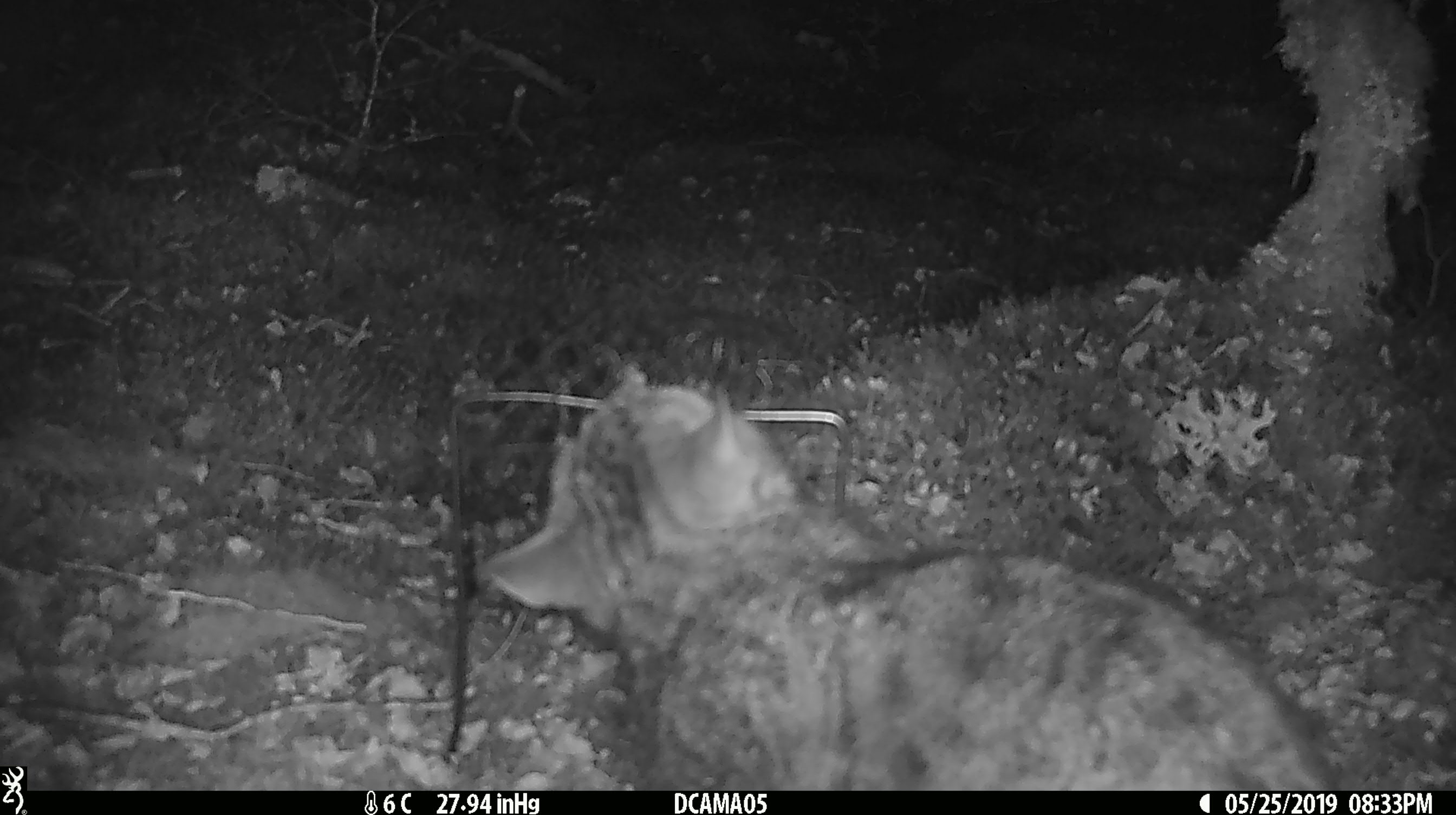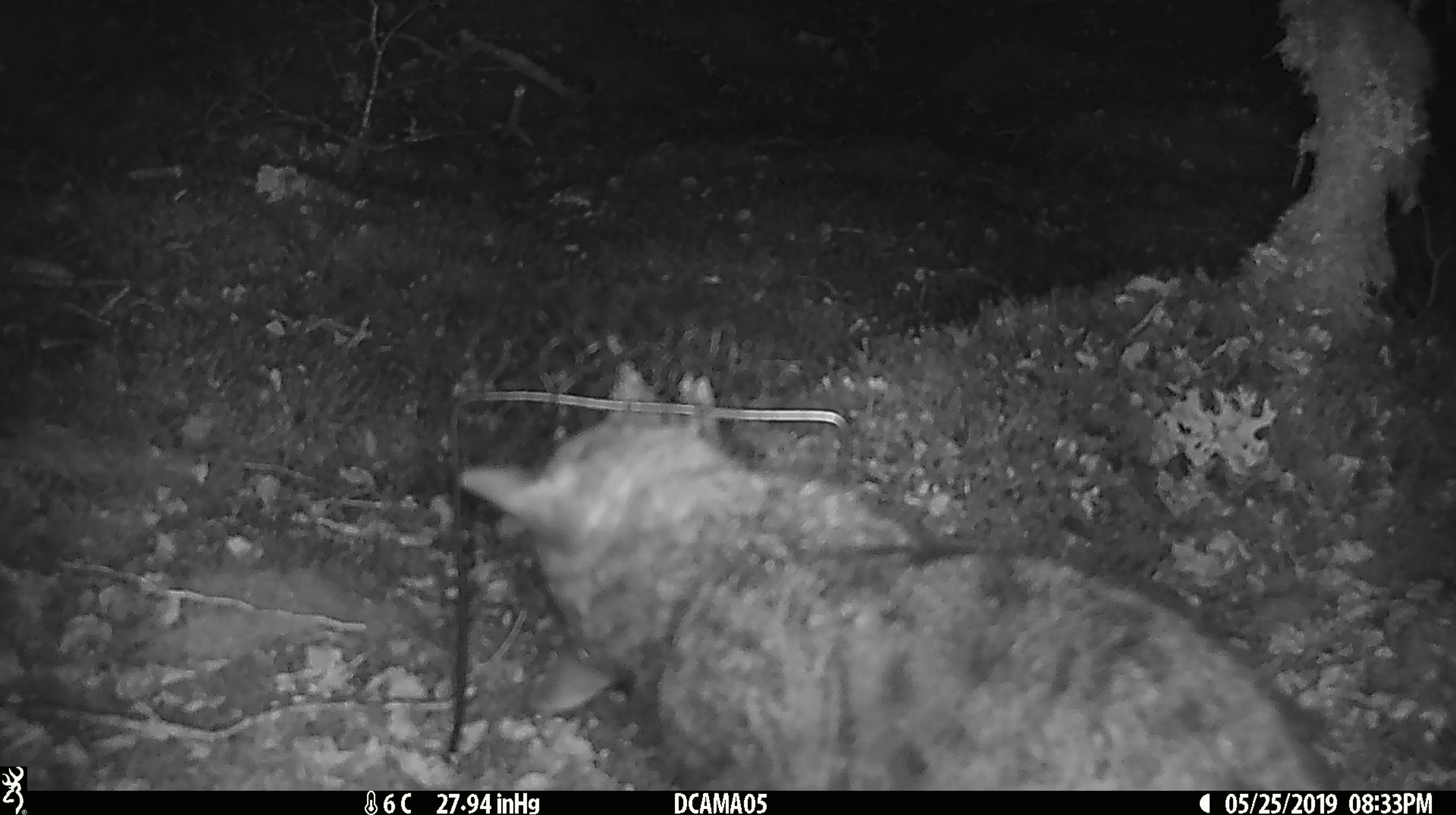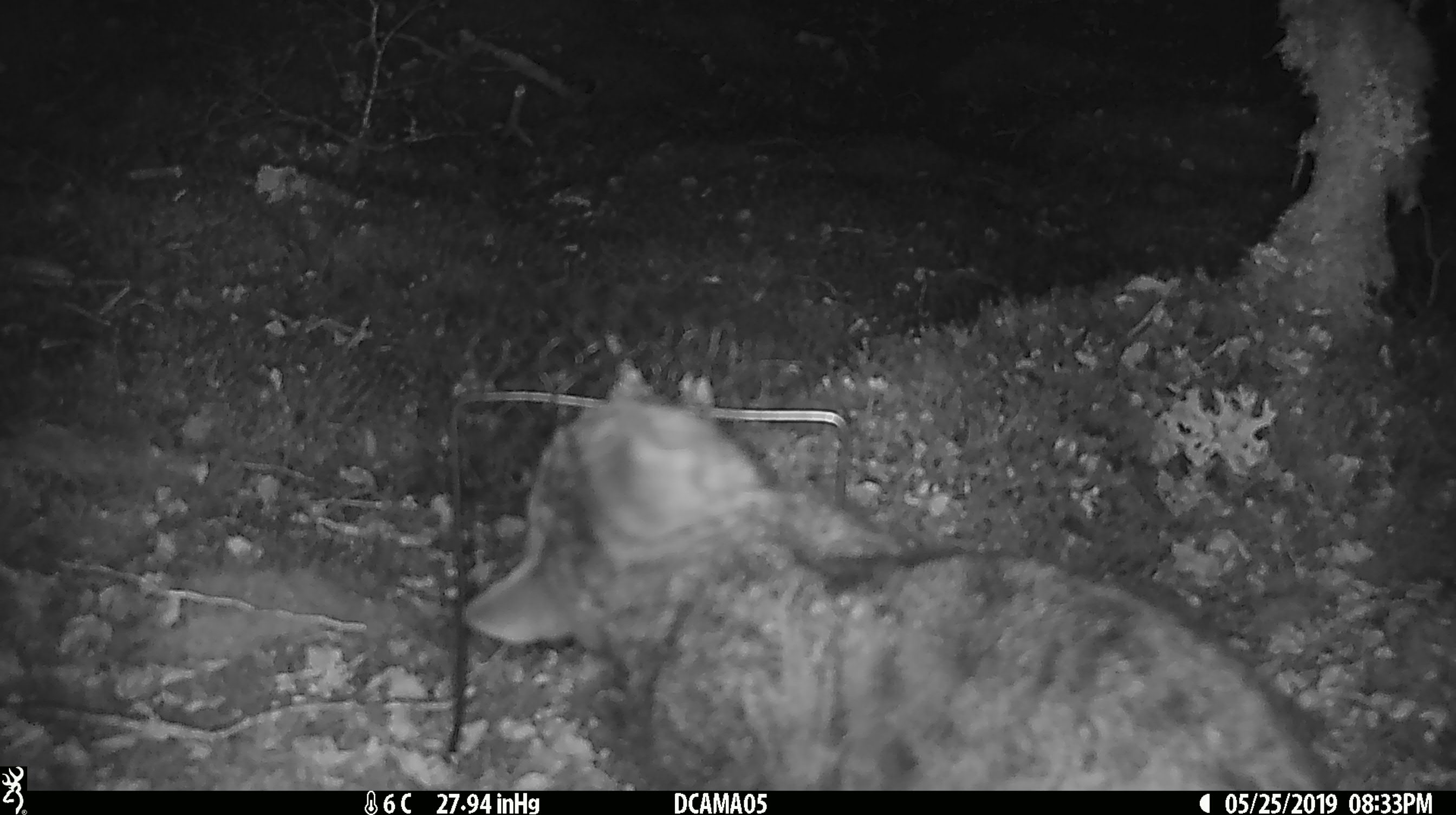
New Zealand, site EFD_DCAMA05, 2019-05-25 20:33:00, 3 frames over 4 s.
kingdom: Animalia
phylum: Chordata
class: Mammalia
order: Carnivora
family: Felidae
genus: Felis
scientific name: Felis catus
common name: domestic cat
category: cat